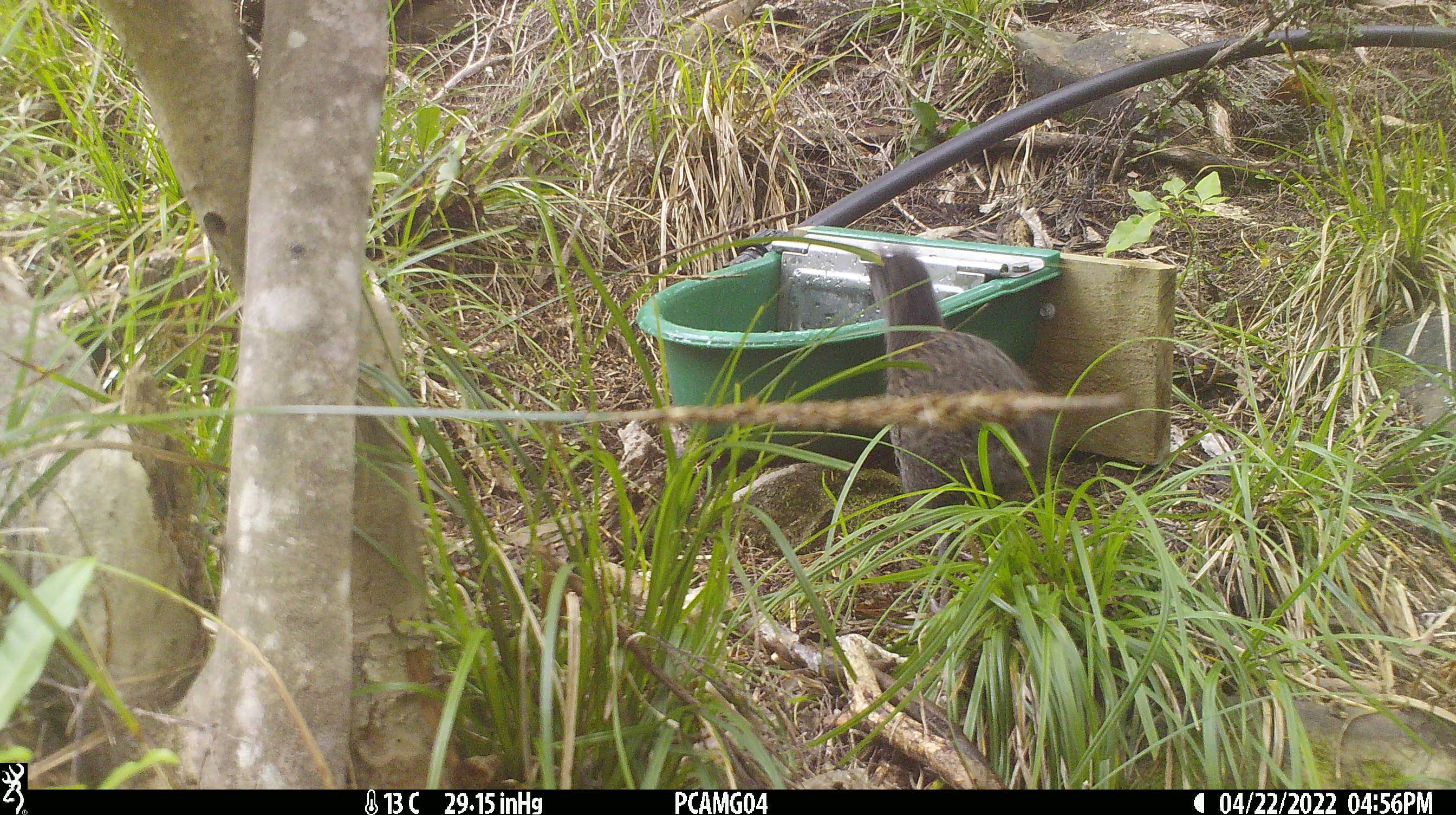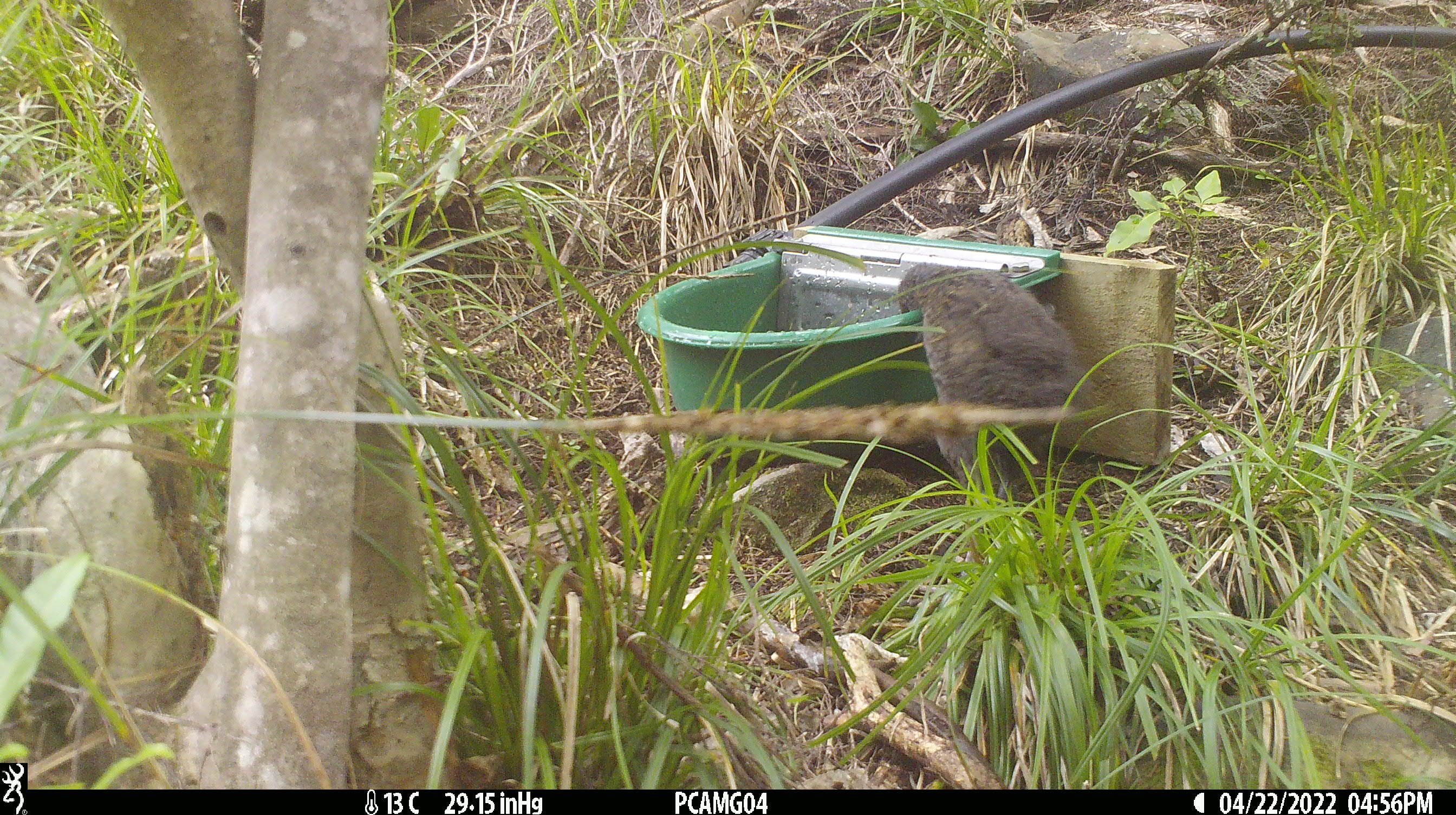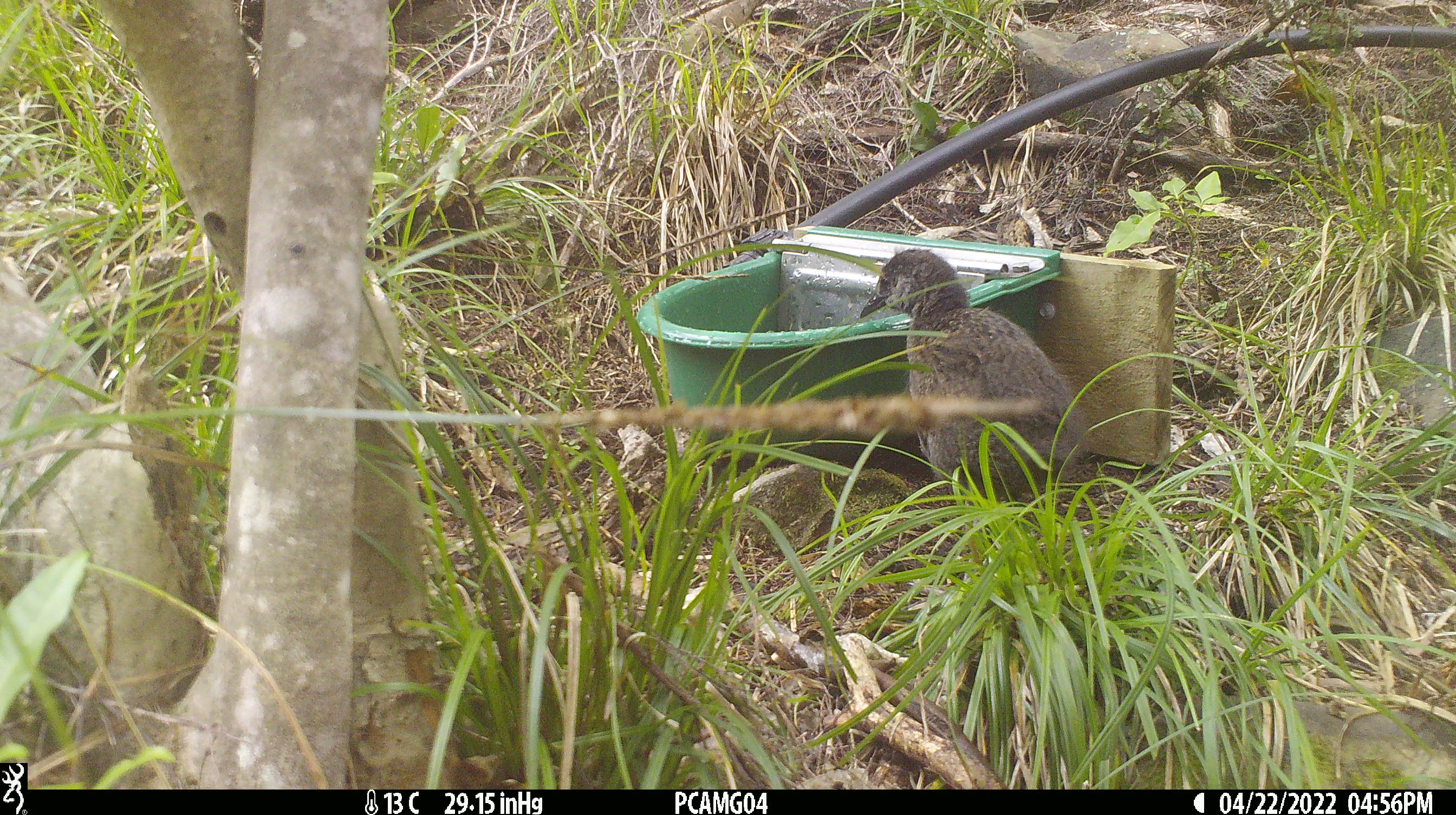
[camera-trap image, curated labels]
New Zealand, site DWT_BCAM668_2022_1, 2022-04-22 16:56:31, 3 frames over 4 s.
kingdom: Animalia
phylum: Chordata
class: Aves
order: Gruiformes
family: Rallidae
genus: Gallirallus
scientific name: Gallirallus australis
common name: weka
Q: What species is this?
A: Weka (Gallirallus australis).